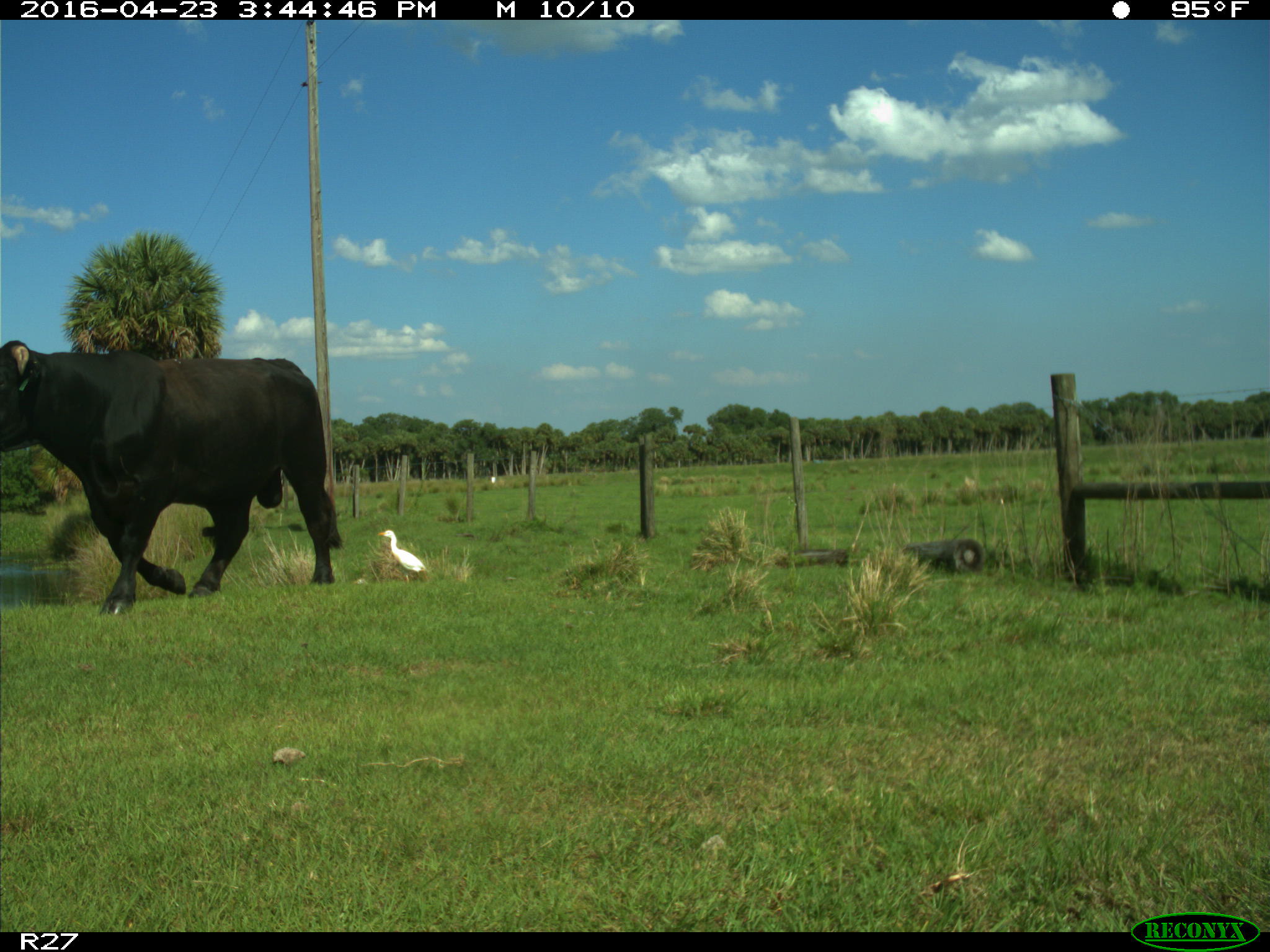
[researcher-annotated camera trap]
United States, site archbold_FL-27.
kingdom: Animalia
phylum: Chordata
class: Mammalia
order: Artiodactyla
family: Bovidae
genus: Bos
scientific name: Bos taurus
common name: domestic cow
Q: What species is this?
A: Bos taurus (domestic cow).